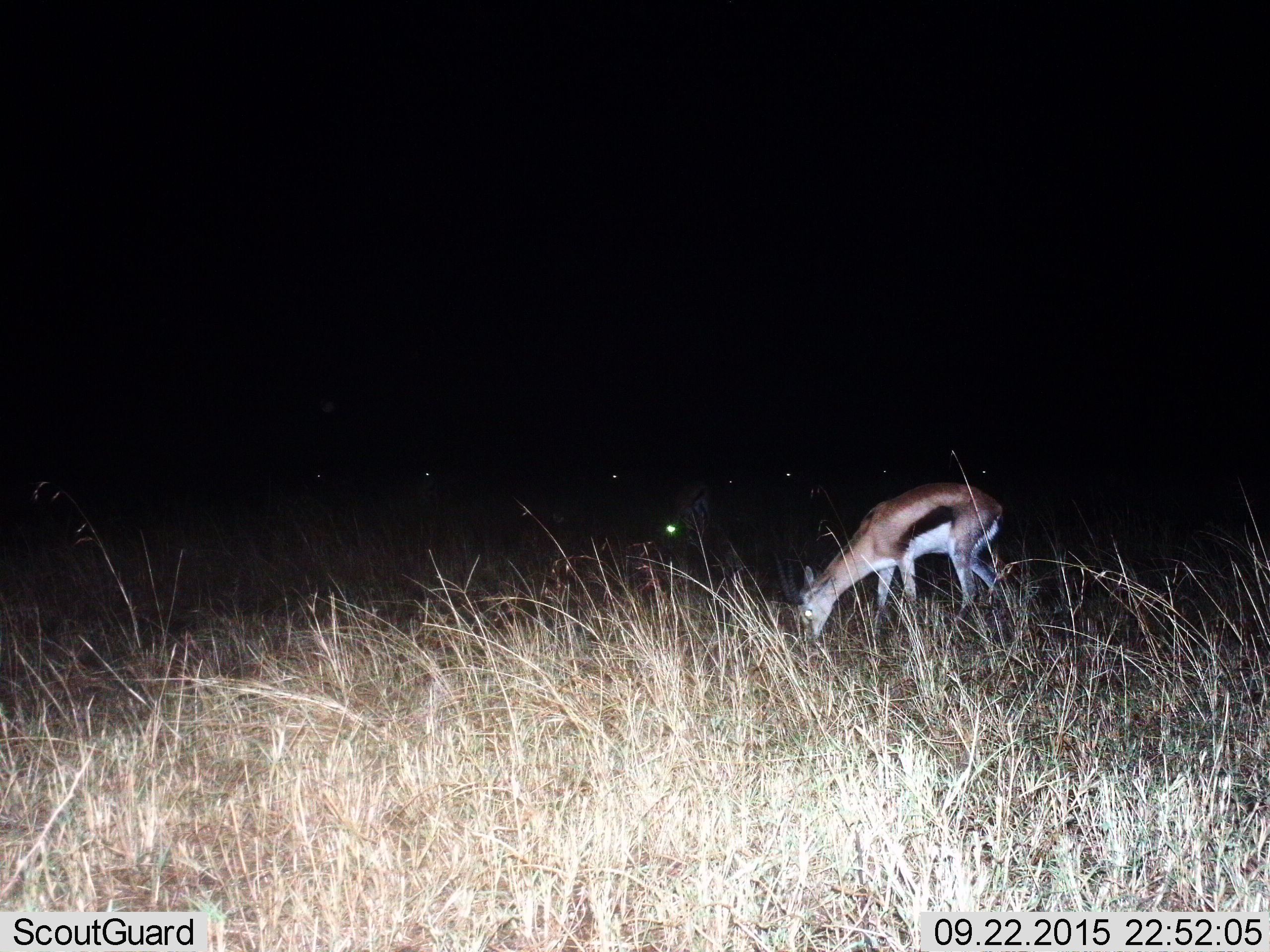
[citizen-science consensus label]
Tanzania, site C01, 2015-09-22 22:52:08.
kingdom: Animalia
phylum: Chordata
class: Mammalia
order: Artiodactyla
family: Bovidae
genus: Eudorcas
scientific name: Eudorcas thomsonii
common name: thomson's gazelle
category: gazellethomsons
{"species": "gazellethomsons (thomson's gazelle) (Eudorcas thomsonii)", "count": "2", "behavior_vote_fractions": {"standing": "23%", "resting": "0%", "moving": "0%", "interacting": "0%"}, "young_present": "0%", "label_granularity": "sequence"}